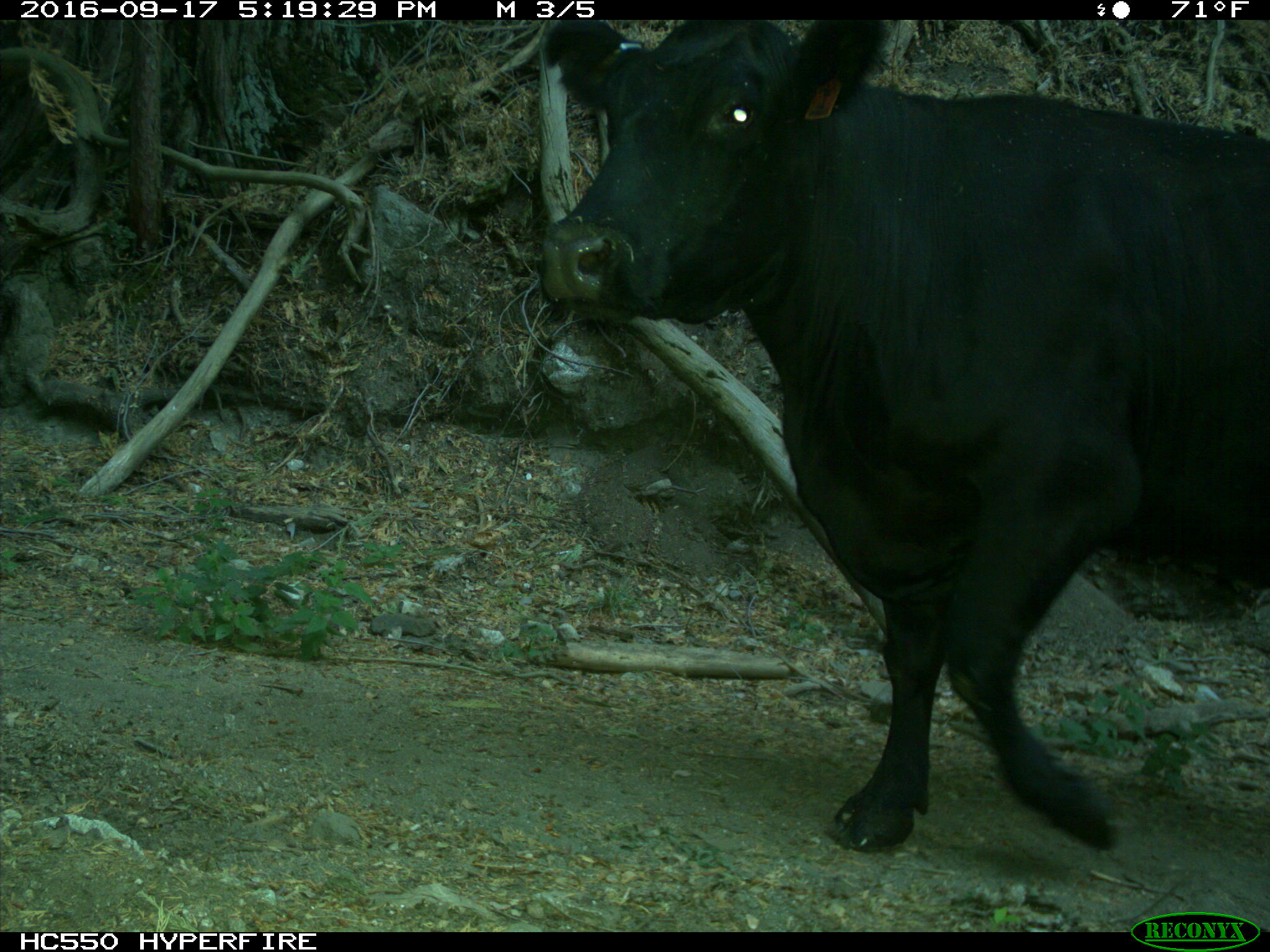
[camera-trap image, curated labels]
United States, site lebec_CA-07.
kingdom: Animalia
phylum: Chordata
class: Mammalia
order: Artiodactyla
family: Bovidae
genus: Bos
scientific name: Bos taurus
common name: domestic cow